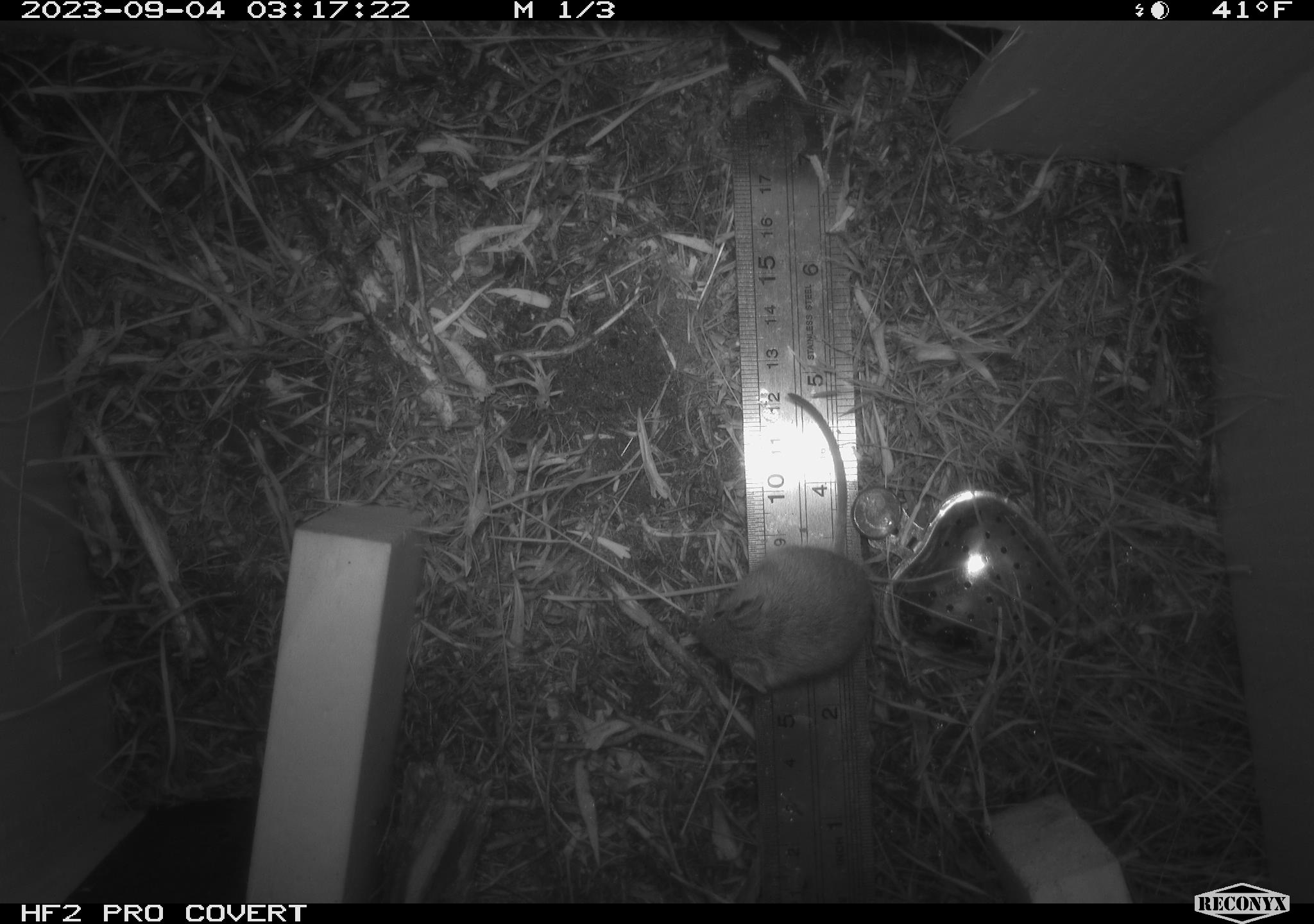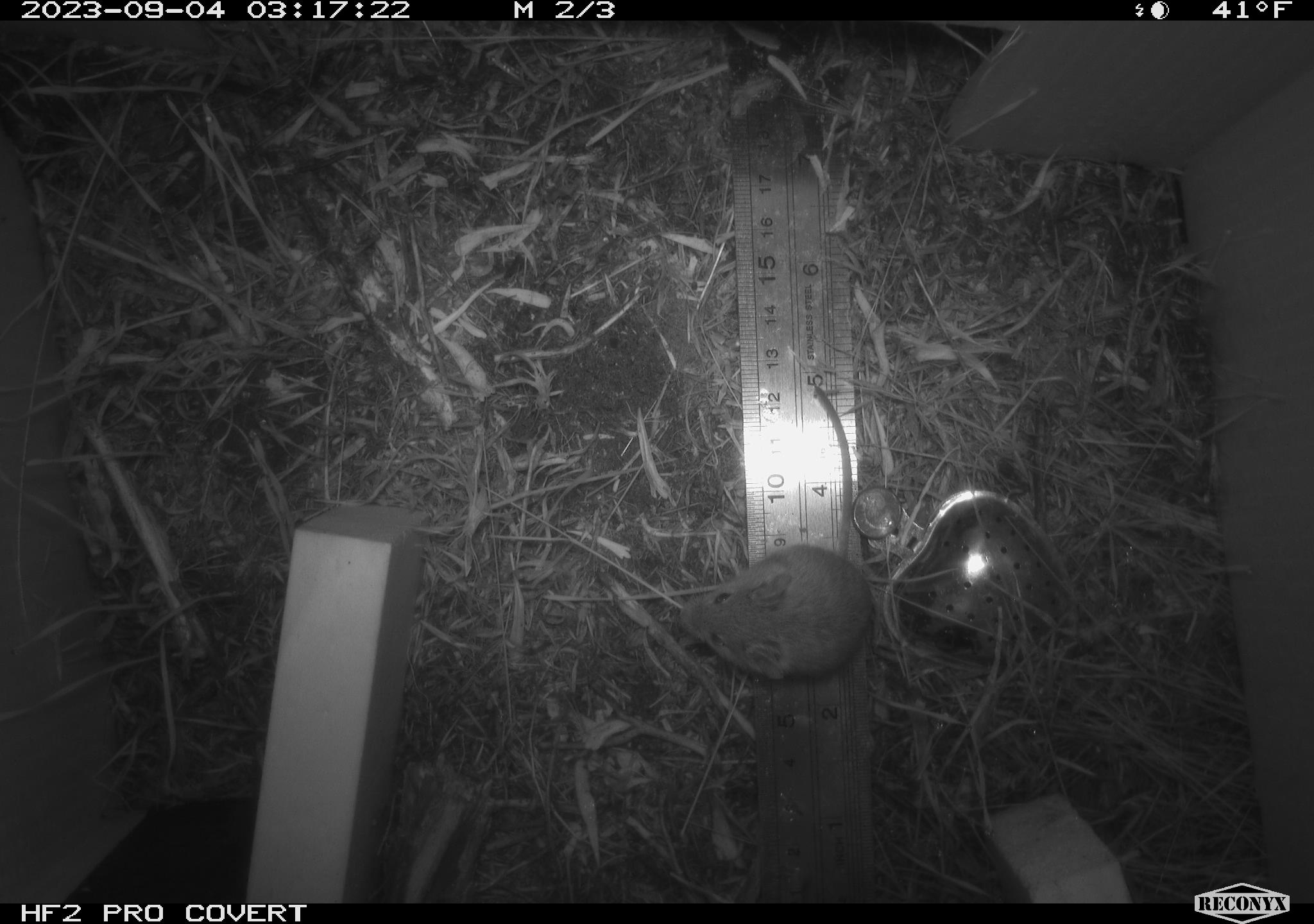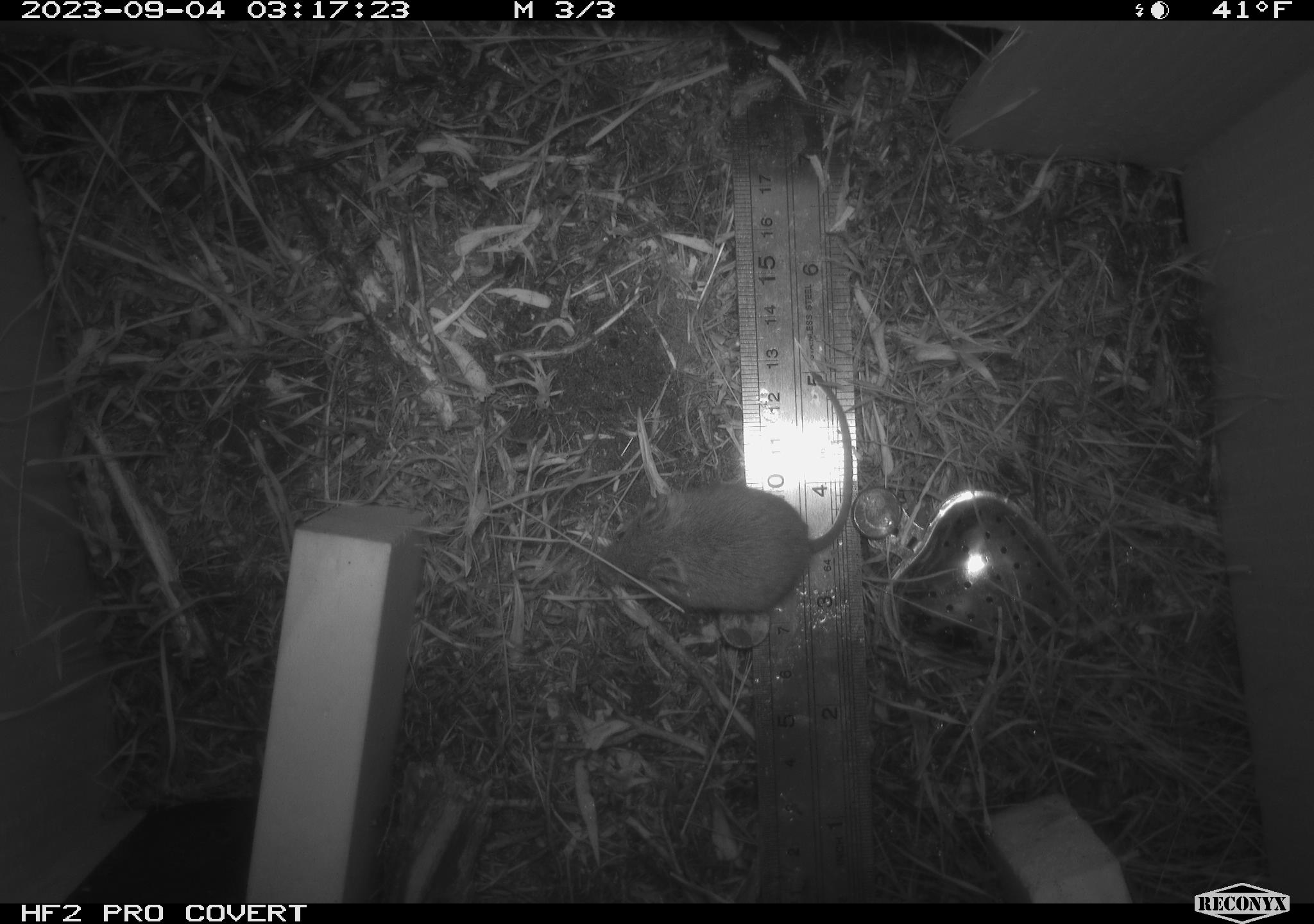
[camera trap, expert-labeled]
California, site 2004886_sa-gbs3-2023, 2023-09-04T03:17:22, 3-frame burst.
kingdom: Animalia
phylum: Chordata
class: Mammalia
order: Rodentia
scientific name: Rodentia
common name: mouse species